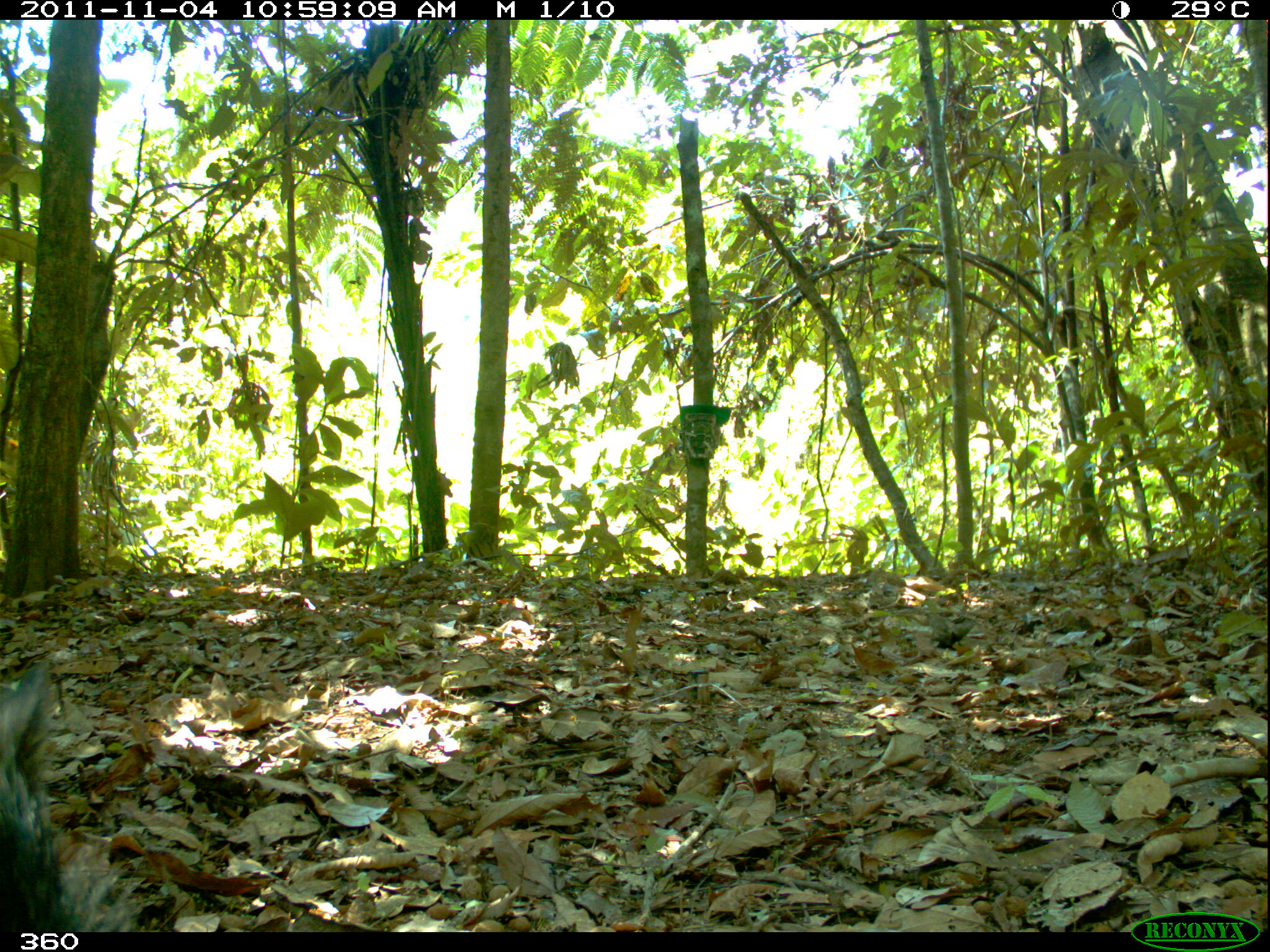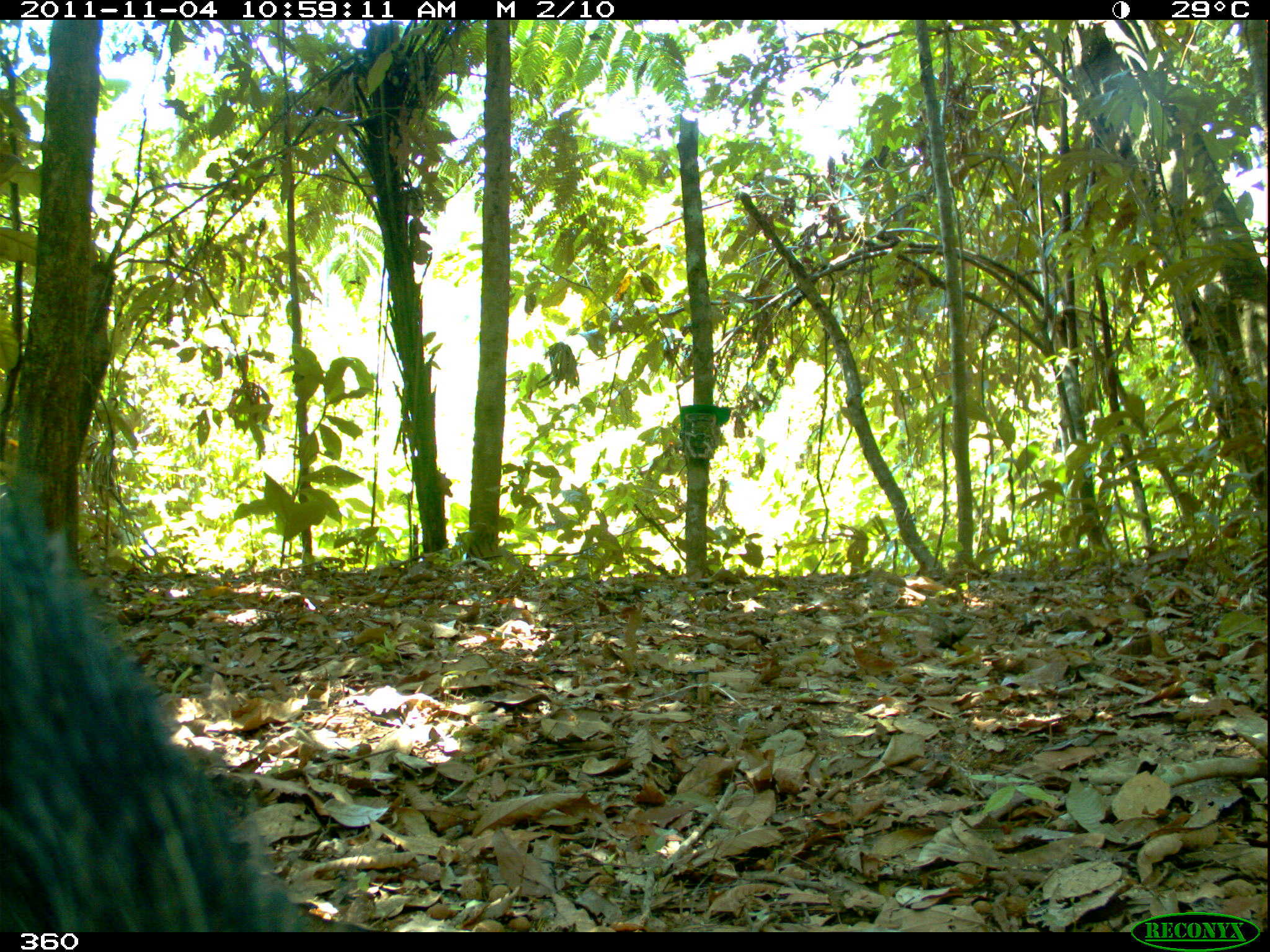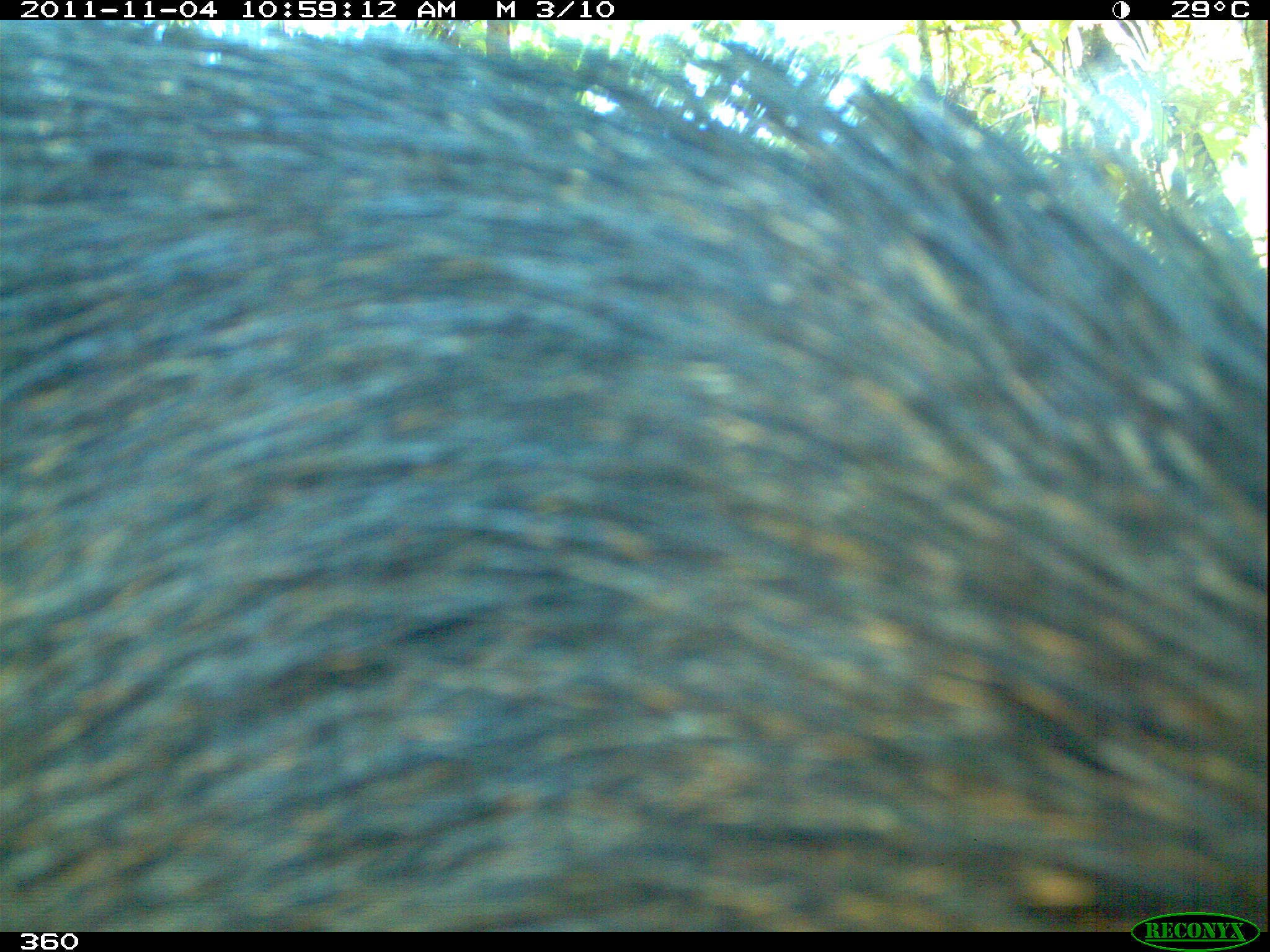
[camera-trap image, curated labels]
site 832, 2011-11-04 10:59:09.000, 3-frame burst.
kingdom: Animalia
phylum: Chordata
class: Mammalia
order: Artiodactyla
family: Tayassuidae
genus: Tayassu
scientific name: Tayassu pecari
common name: white-lipped peccary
Tayassu pecari (white-lipped peccary).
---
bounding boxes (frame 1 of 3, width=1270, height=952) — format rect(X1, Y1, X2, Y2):
tayassu pecari: rect(1, 658, 135, 928)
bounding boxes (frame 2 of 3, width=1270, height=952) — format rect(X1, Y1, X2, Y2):
tayassu pecari: rect(1, 446, 318, 932)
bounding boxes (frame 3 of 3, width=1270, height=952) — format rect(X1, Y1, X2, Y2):
tayassu pecari: rect(2, 20, 1265, 927)